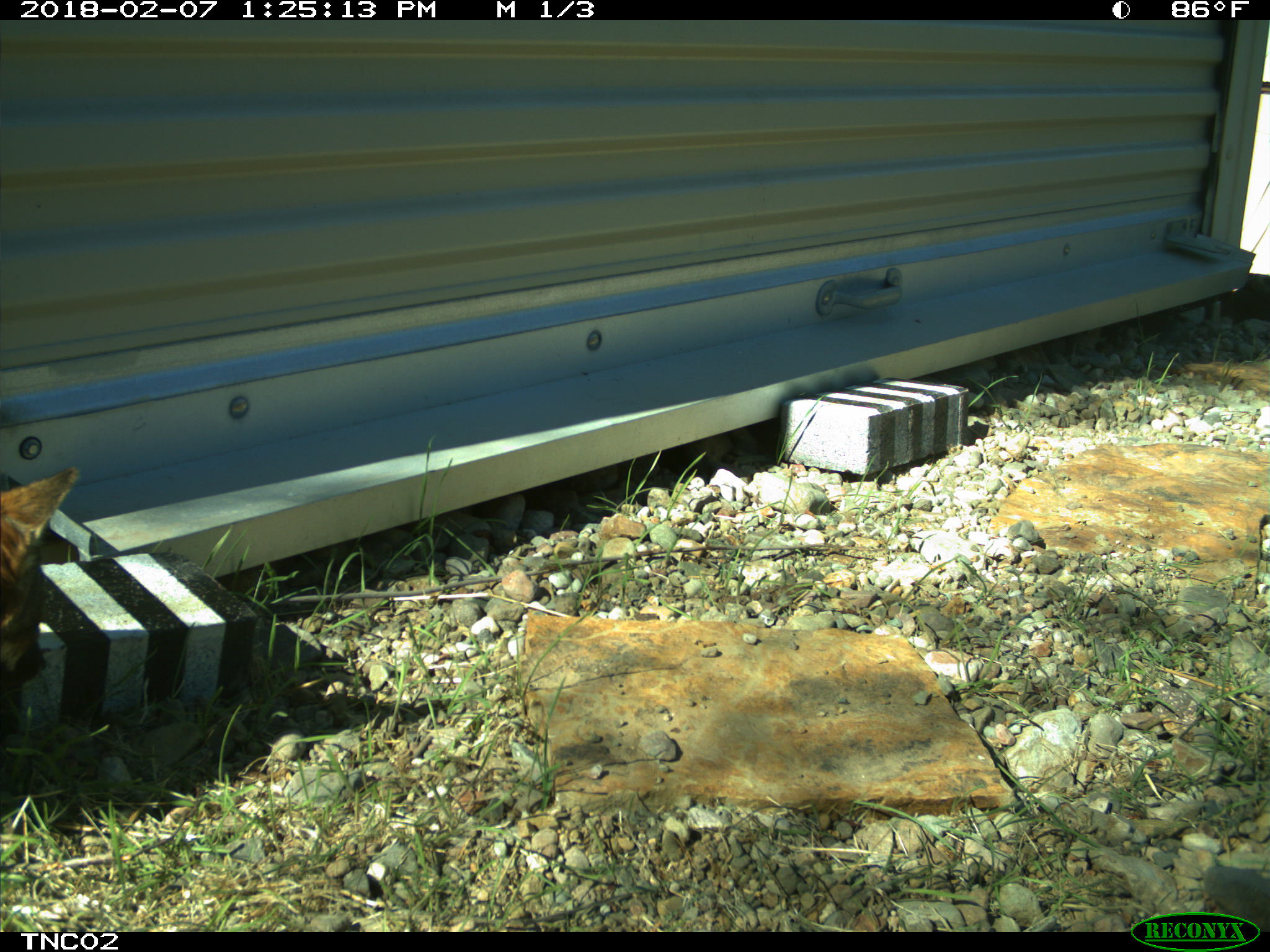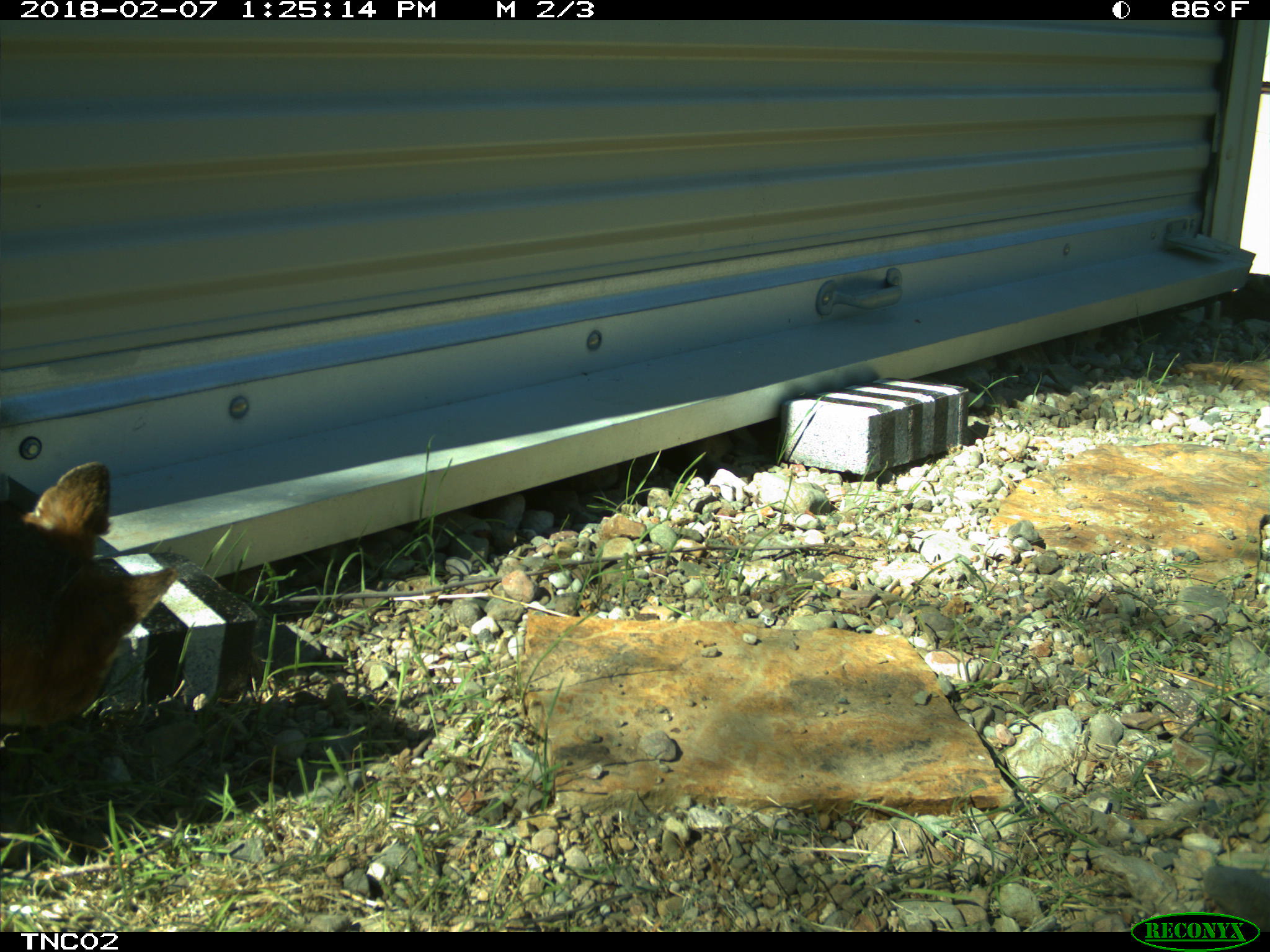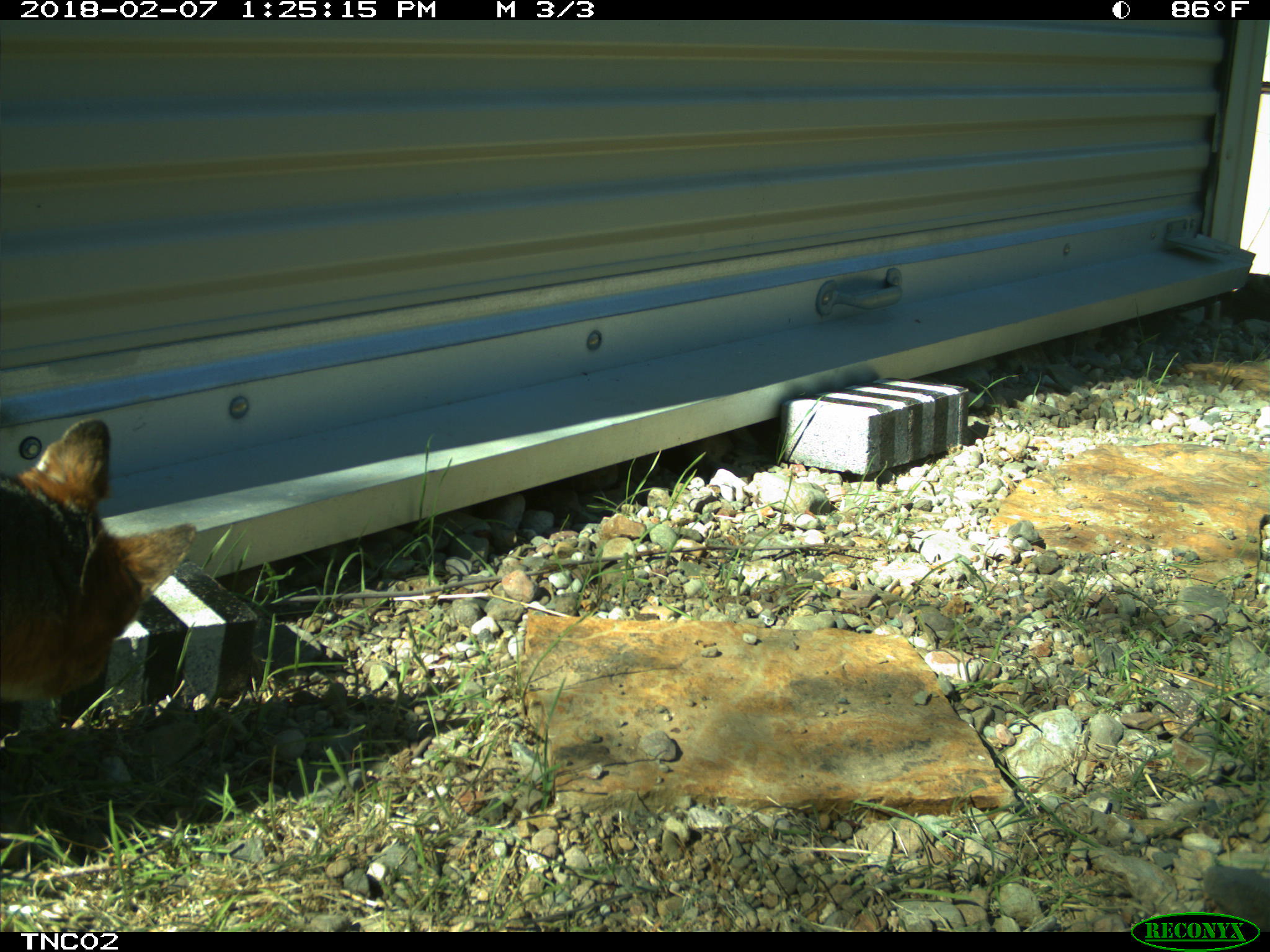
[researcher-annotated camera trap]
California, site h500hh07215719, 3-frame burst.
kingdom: Animalia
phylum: Chordata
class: Mammalia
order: Carnivora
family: Canidae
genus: Urocyon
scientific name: Urocyon littoralis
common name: island fox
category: fox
Fox (island fox) (Urocyon littoralis).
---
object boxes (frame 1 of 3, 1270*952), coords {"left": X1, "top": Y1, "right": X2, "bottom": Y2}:
fox: {"left": 0, "top": 462, "right": 79, "bottom": 690}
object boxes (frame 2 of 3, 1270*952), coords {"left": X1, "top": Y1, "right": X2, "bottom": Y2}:
fox: {"left": 0, "top": 461, "right": 177, "bottom": 726}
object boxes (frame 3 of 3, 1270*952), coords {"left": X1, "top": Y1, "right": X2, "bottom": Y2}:
fox: {"left": 0, "top": 419, "right": 195, "bottom": 703}